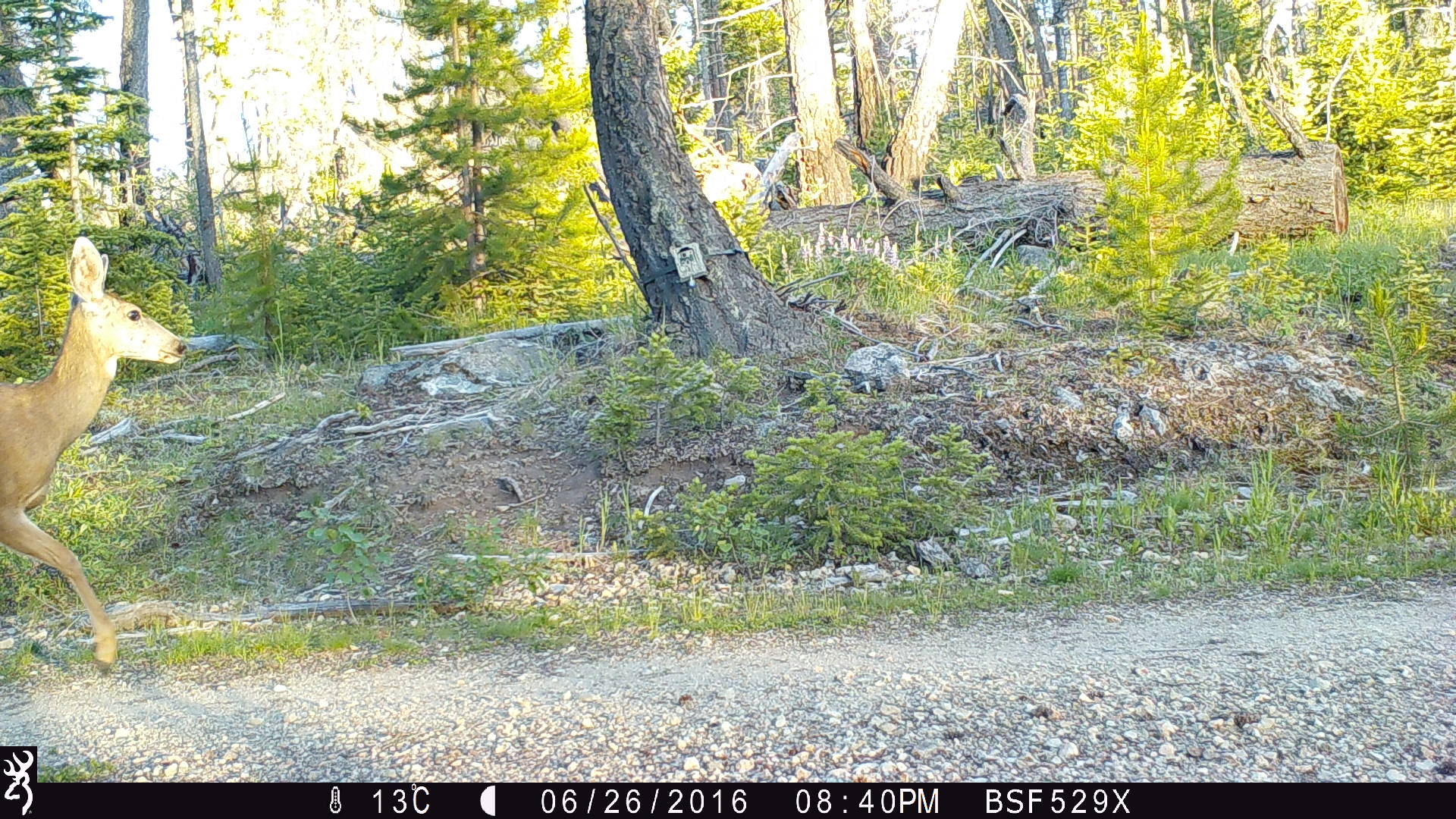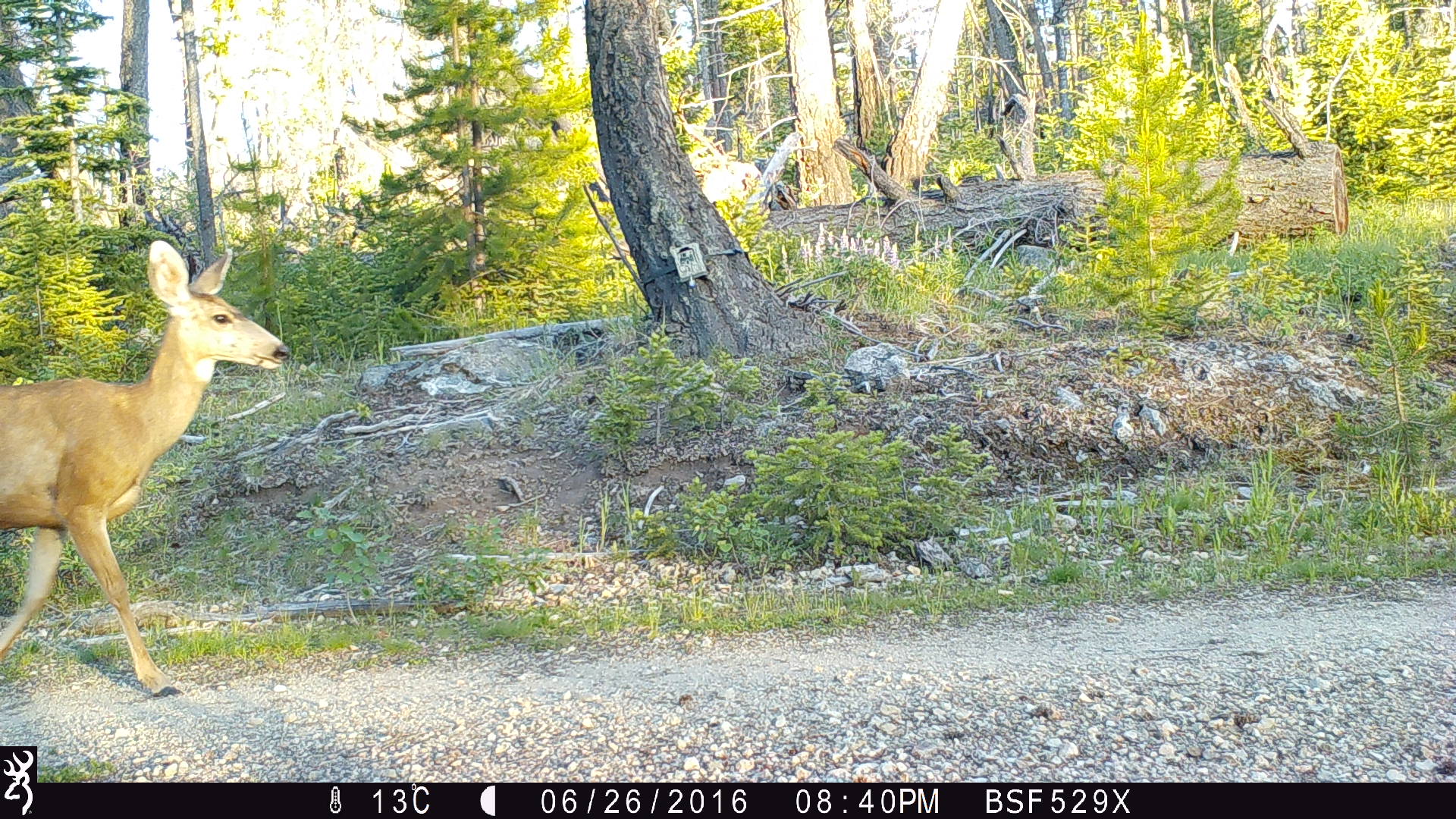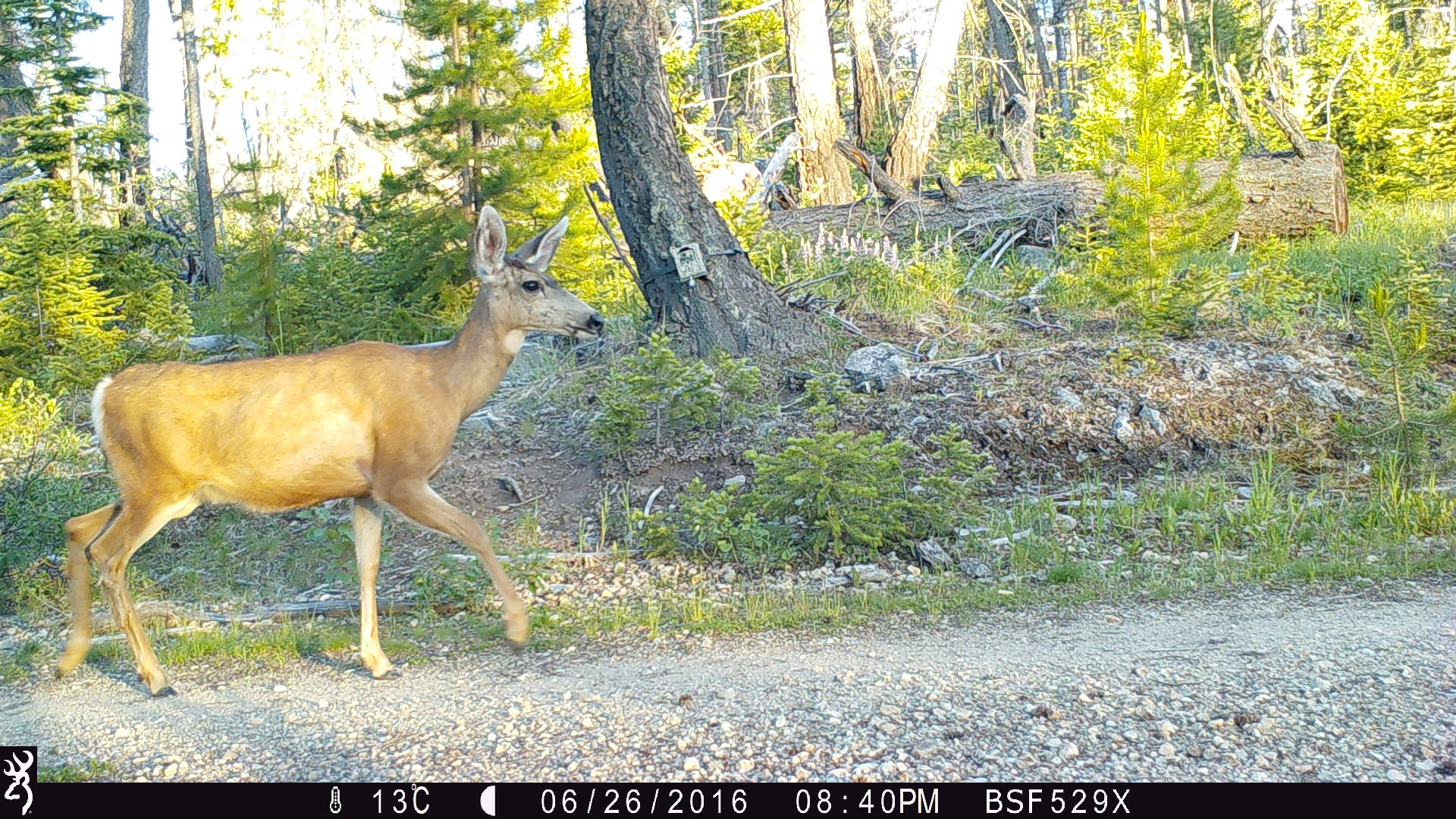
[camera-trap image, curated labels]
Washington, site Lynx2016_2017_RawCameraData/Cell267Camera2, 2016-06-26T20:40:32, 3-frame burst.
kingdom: Animalia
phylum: Chordata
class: Mammalia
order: Artiodactyla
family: Cervidae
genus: Odocoileus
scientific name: Odocoileus hemionus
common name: mule deer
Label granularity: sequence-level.